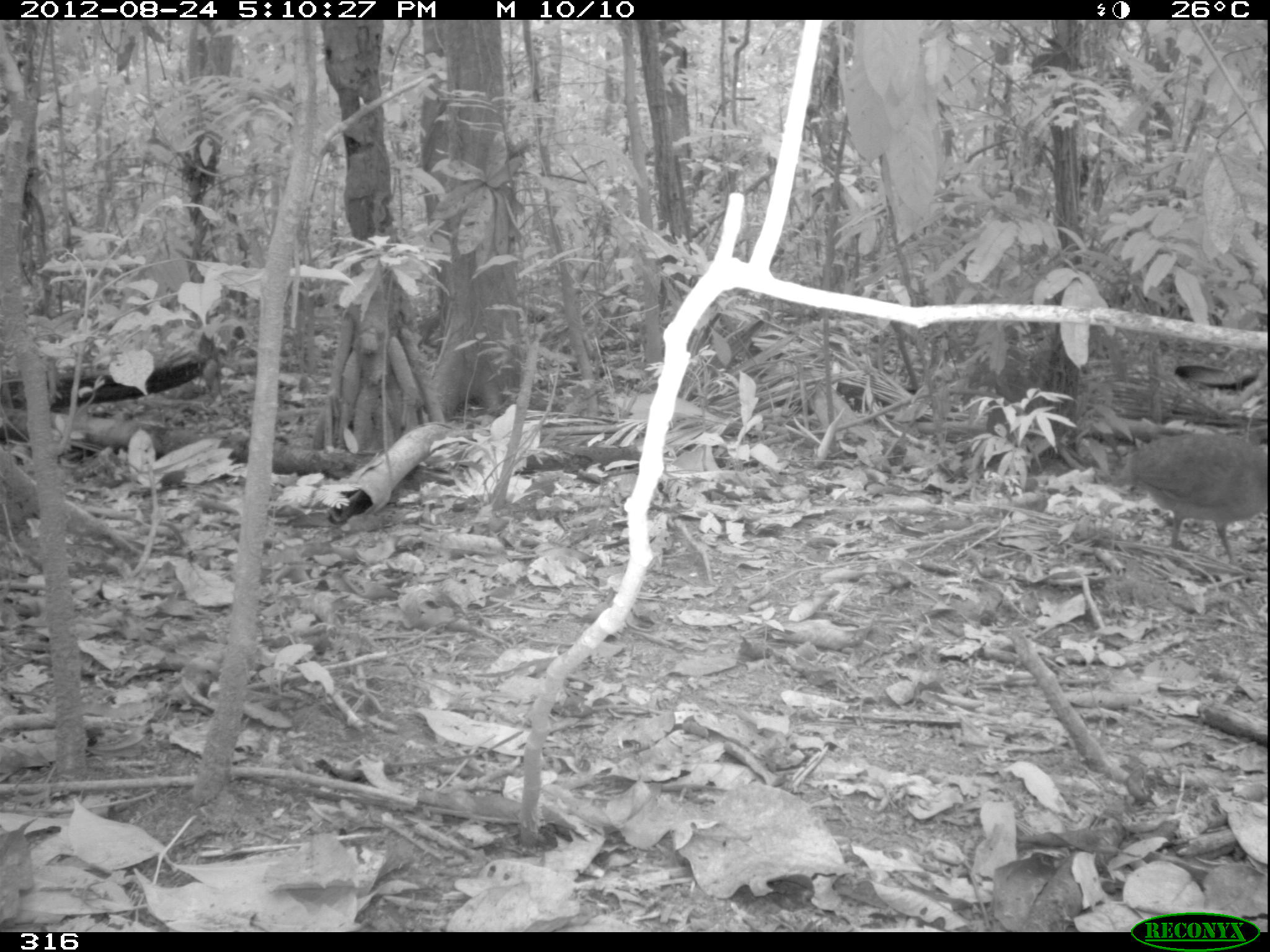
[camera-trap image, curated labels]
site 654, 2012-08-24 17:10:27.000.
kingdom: Animalia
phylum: Chordata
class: Aves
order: Galliformes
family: Phasianidae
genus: Alectoris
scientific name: Alectoris rufa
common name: red-legged partridge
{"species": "Alectoris rufa (red-legged partridge)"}